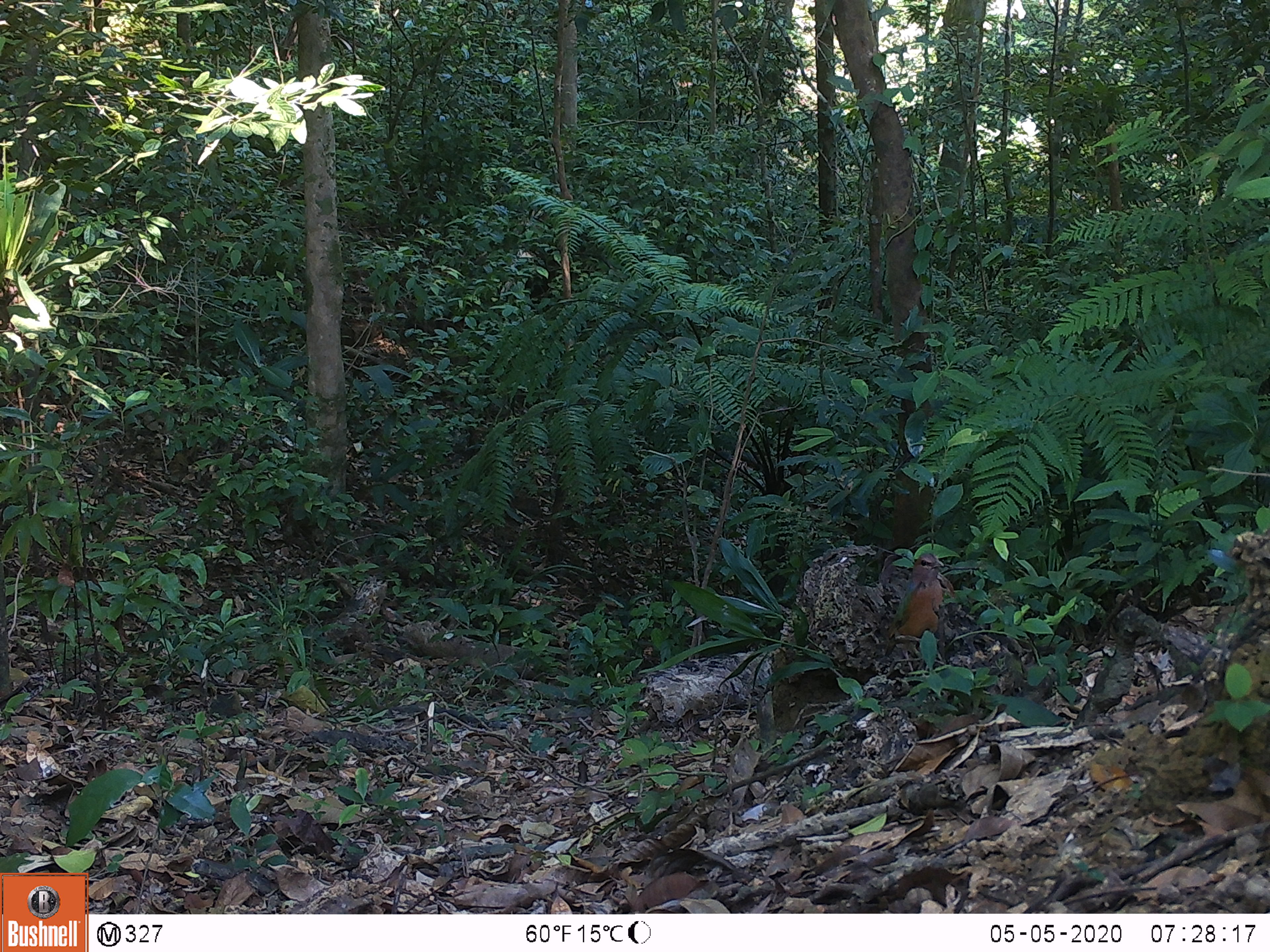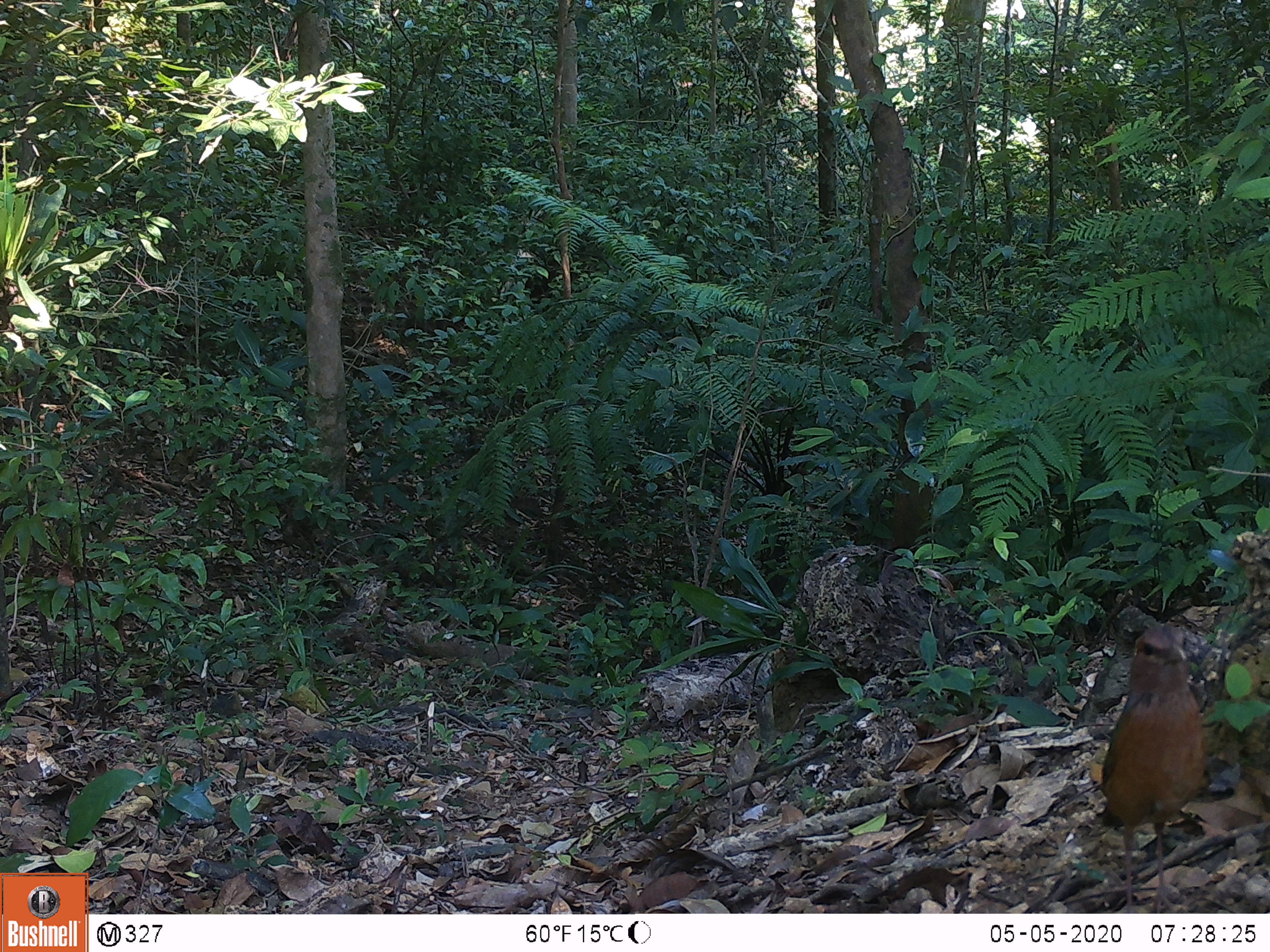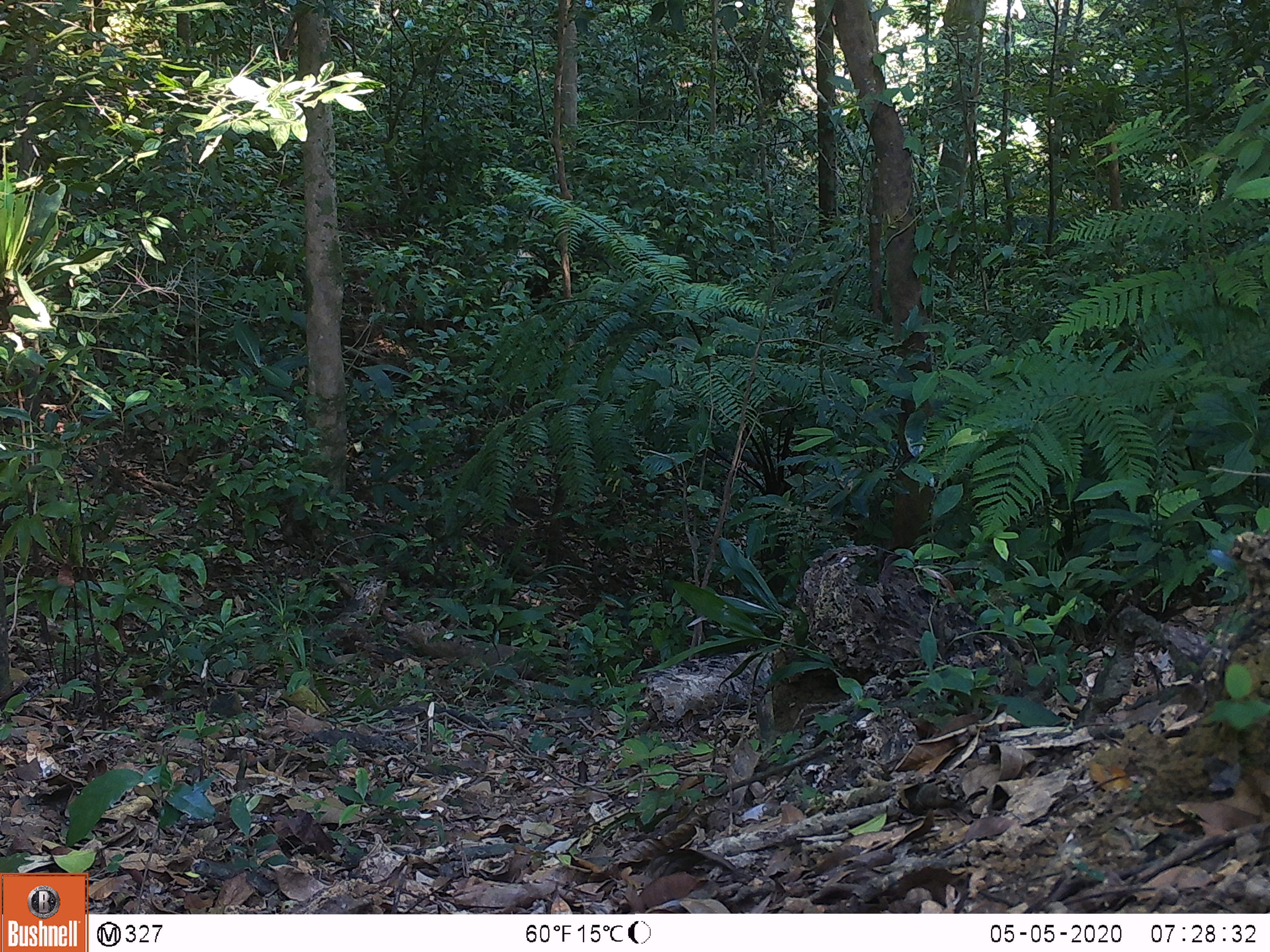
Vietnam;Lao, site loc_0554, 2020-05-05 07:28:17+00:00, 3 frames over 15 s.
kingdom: Animalia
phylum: Chordata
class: Aves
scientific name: Aves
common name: bird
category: unidentified bird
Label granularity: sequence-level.